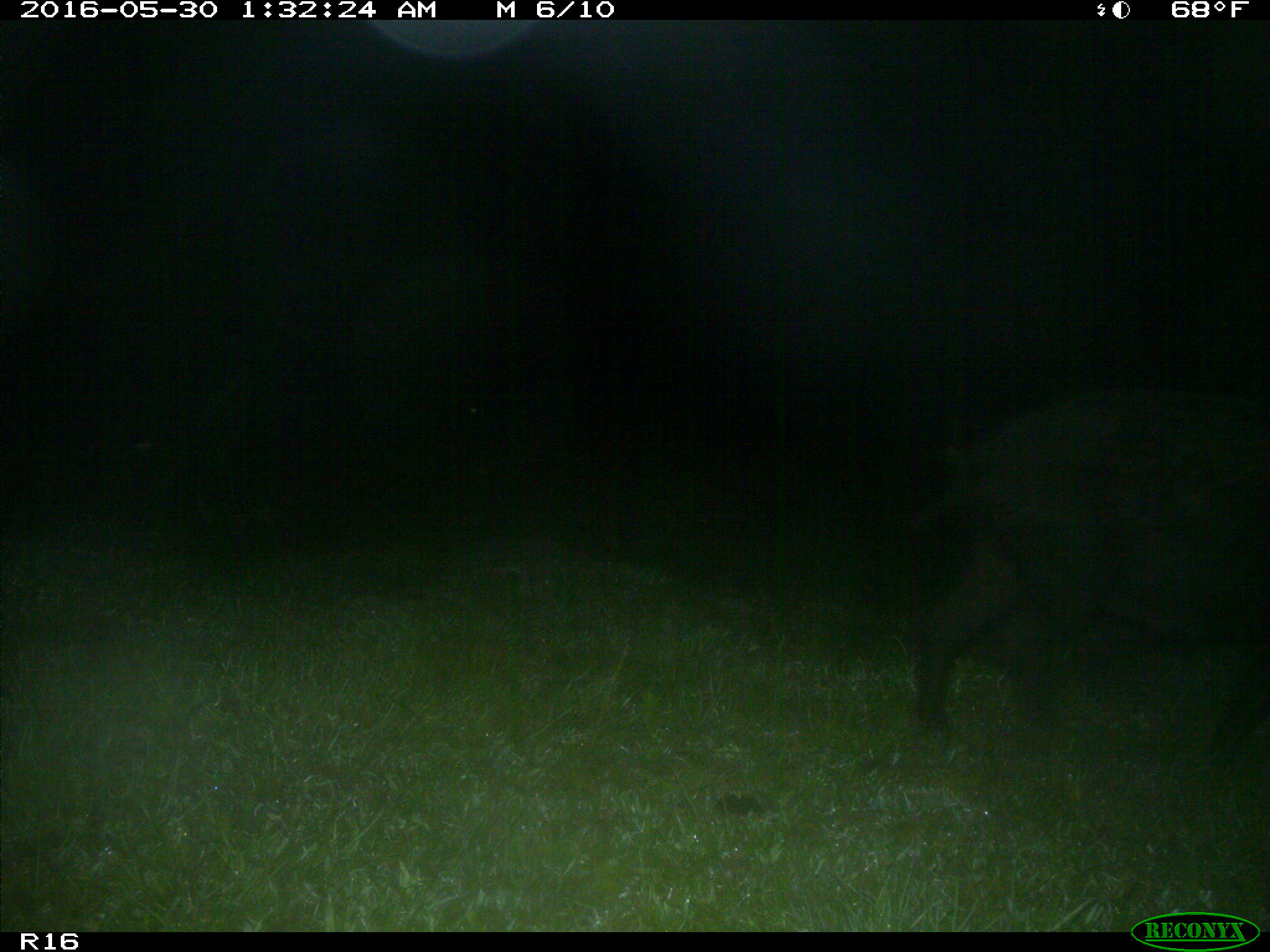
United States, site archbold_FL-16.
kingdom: Animalia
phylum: Chordata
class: Mammalia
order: Artiodactyla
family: Suidae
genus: Sus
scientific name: Sus scrofa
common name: wild boar